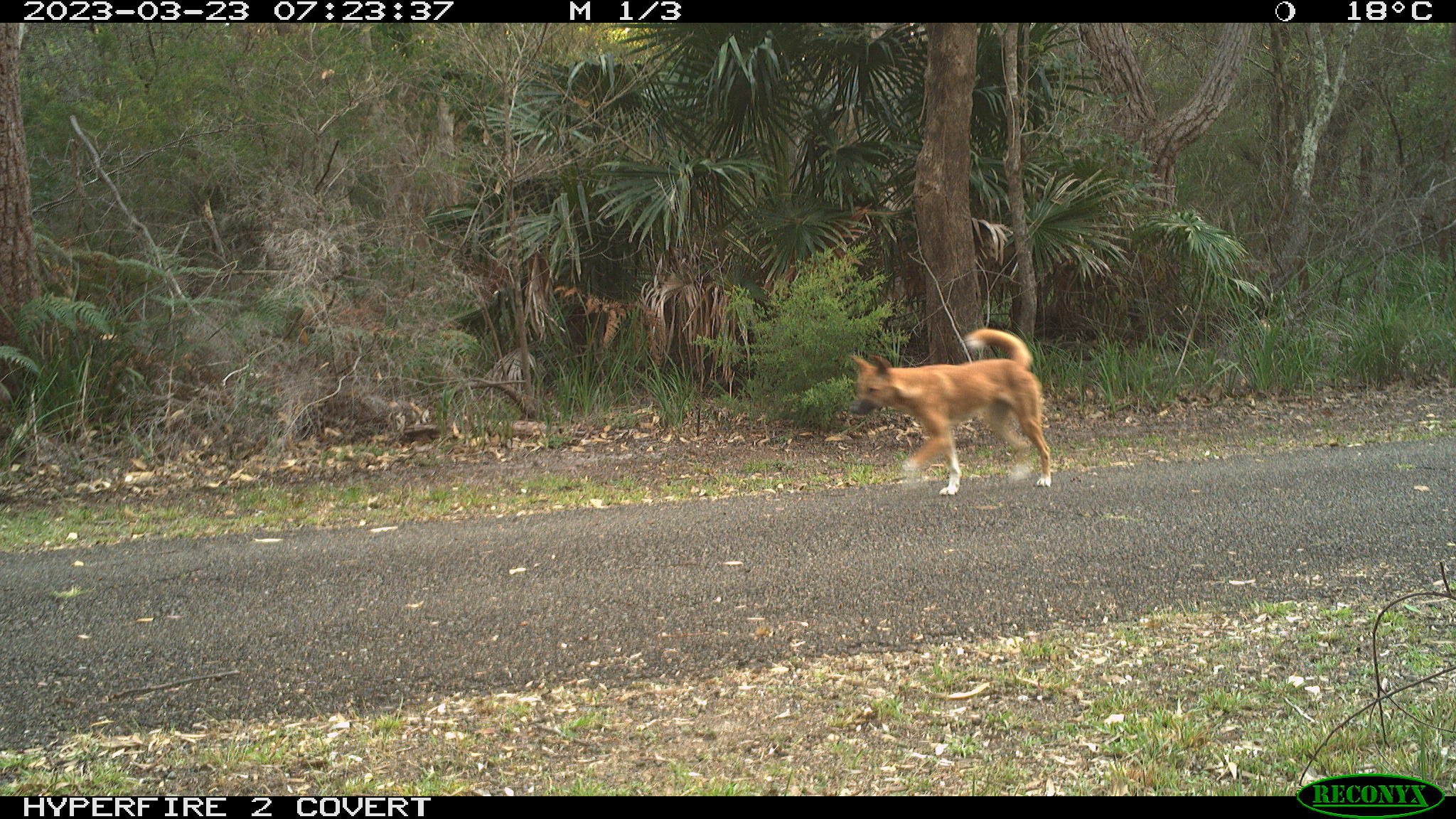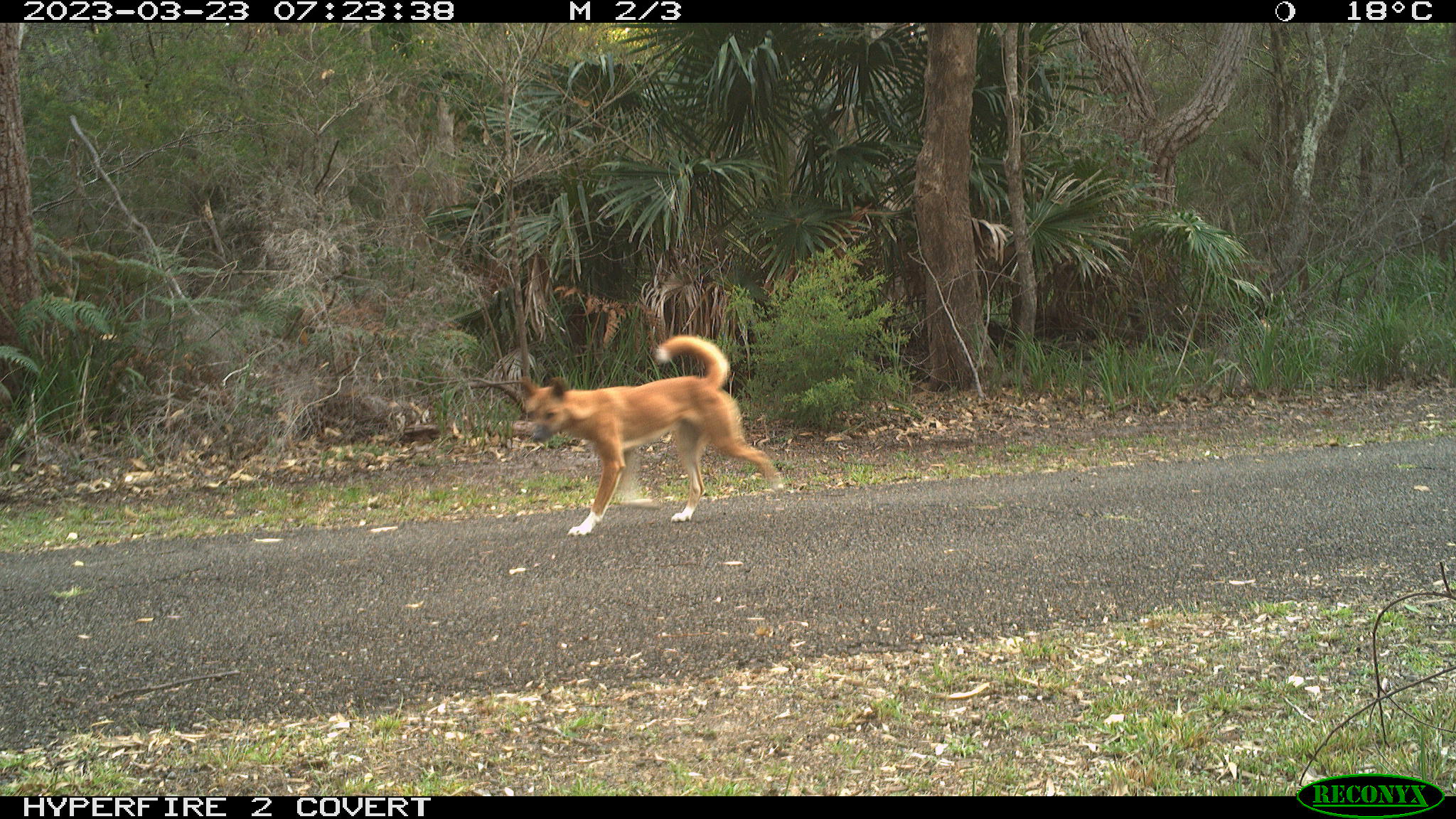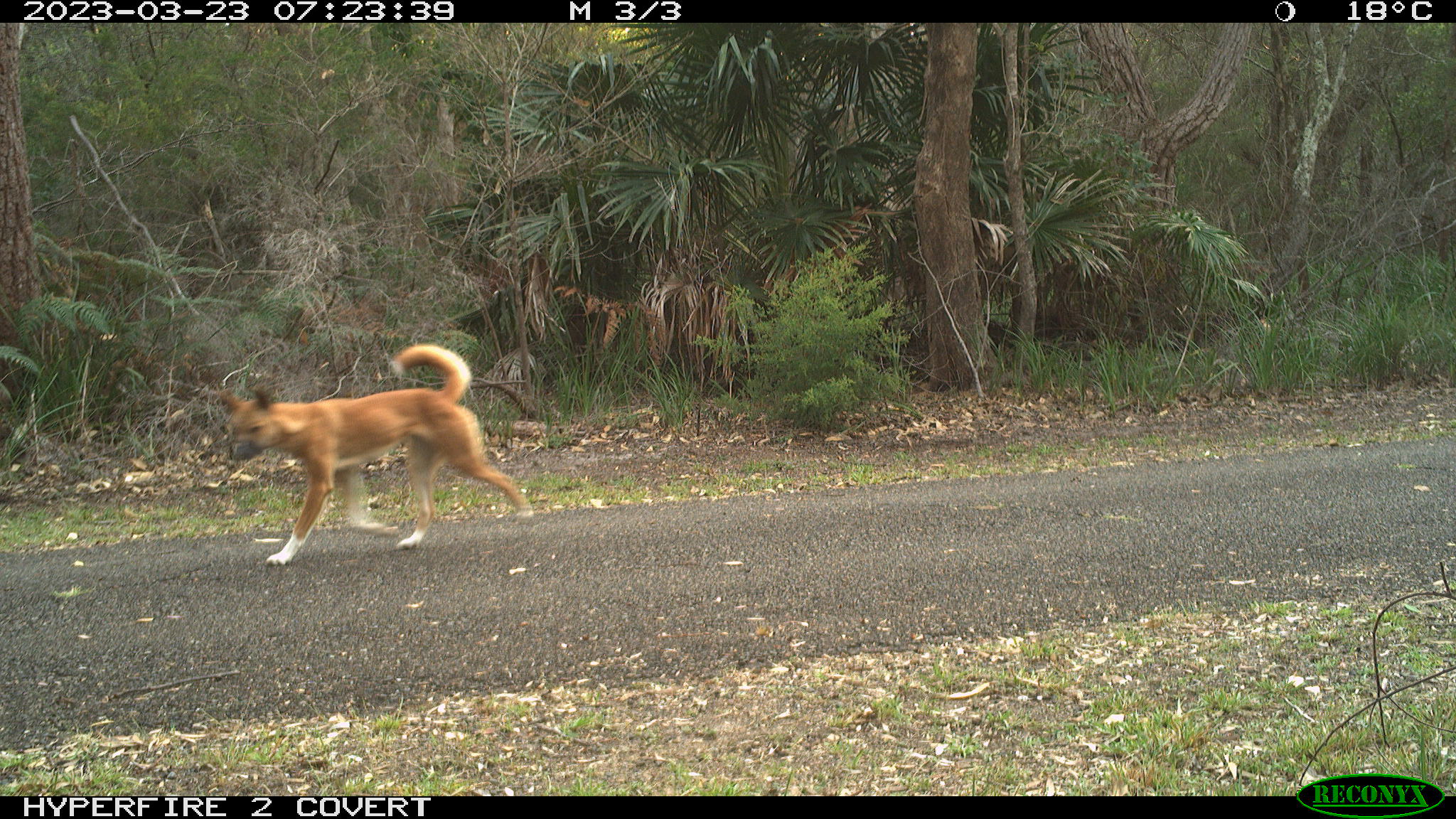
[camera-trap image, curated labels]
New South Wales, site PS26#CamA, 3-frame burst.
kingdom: Animalia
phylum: Chordata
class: Mammalia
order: Carnivora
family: Canidae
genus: Canis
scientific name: Canis familiaris dingo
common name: dingo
Dingo (Canis familiaris dingo).